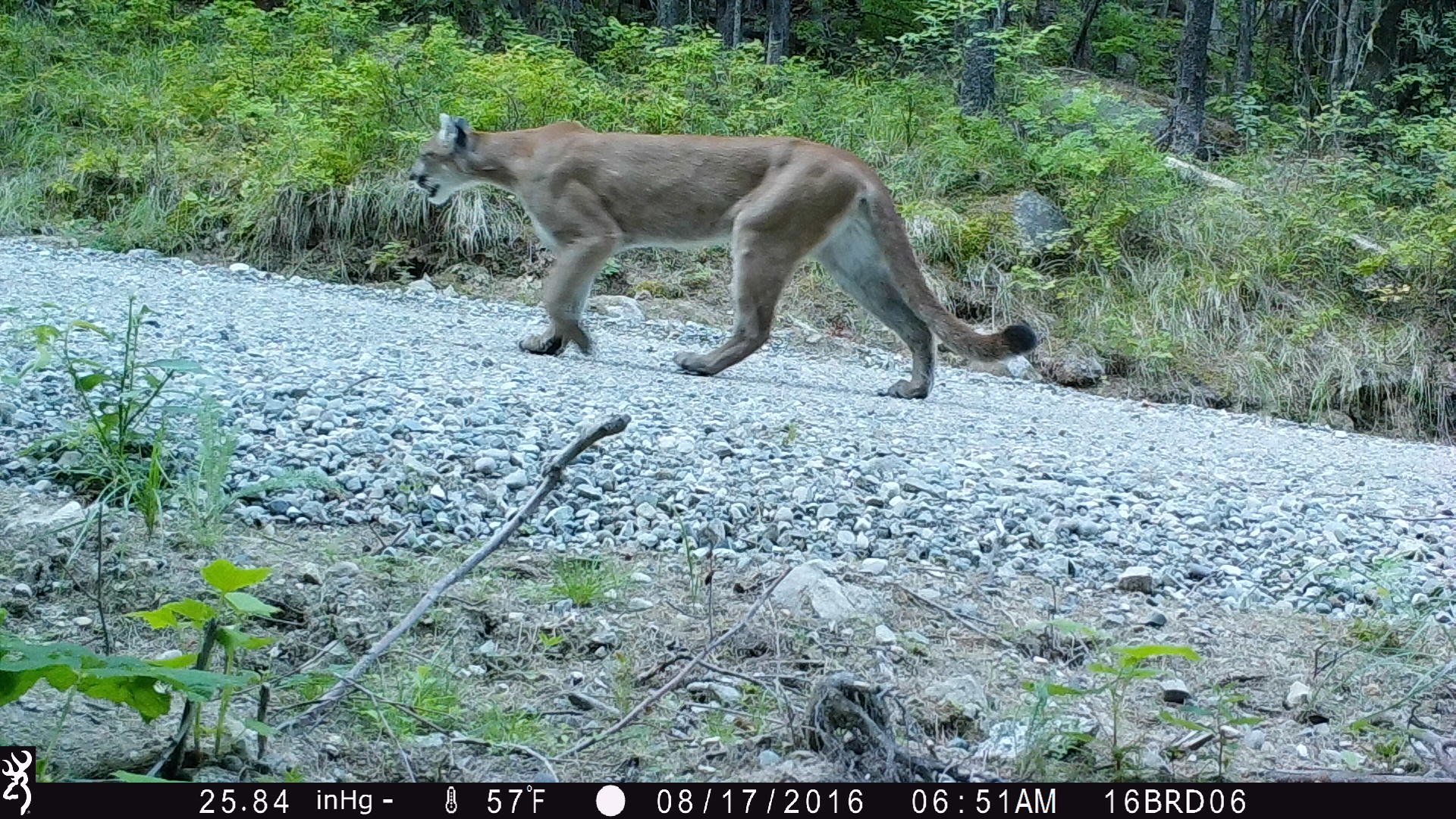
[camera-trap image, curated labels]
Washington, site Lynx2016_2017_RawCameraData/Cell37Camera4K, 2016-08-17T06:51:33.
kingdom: Animalia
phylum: Chordata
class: Mammalia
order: Carnivora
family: Felidae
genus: Puma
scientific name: Puma concolor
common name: mountain lion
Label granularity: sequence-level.